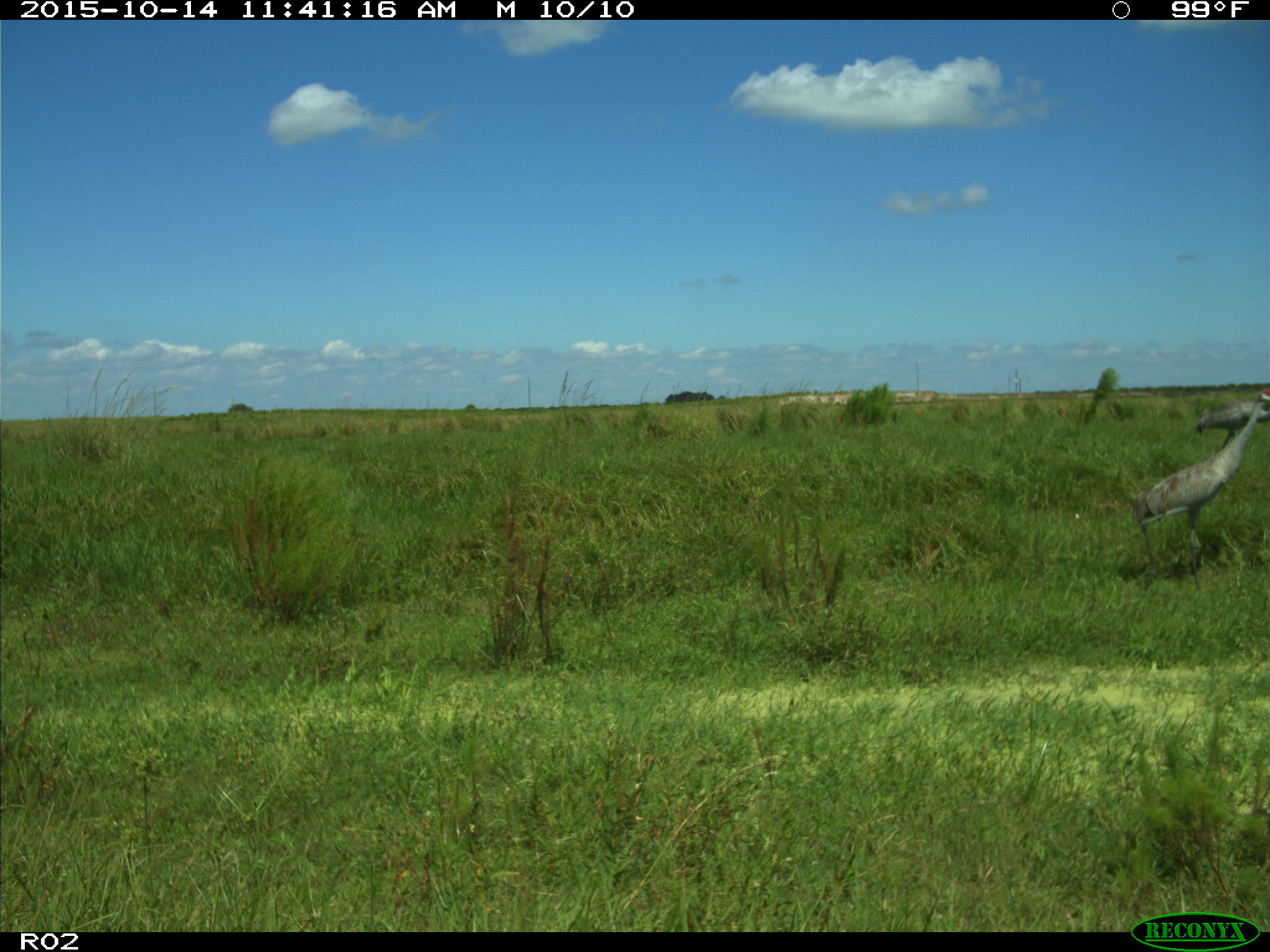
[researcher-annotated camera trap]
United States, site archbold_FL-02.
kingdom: Animalia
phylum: Chordata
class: Aves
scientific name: Aves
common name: birds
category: unidentified bird